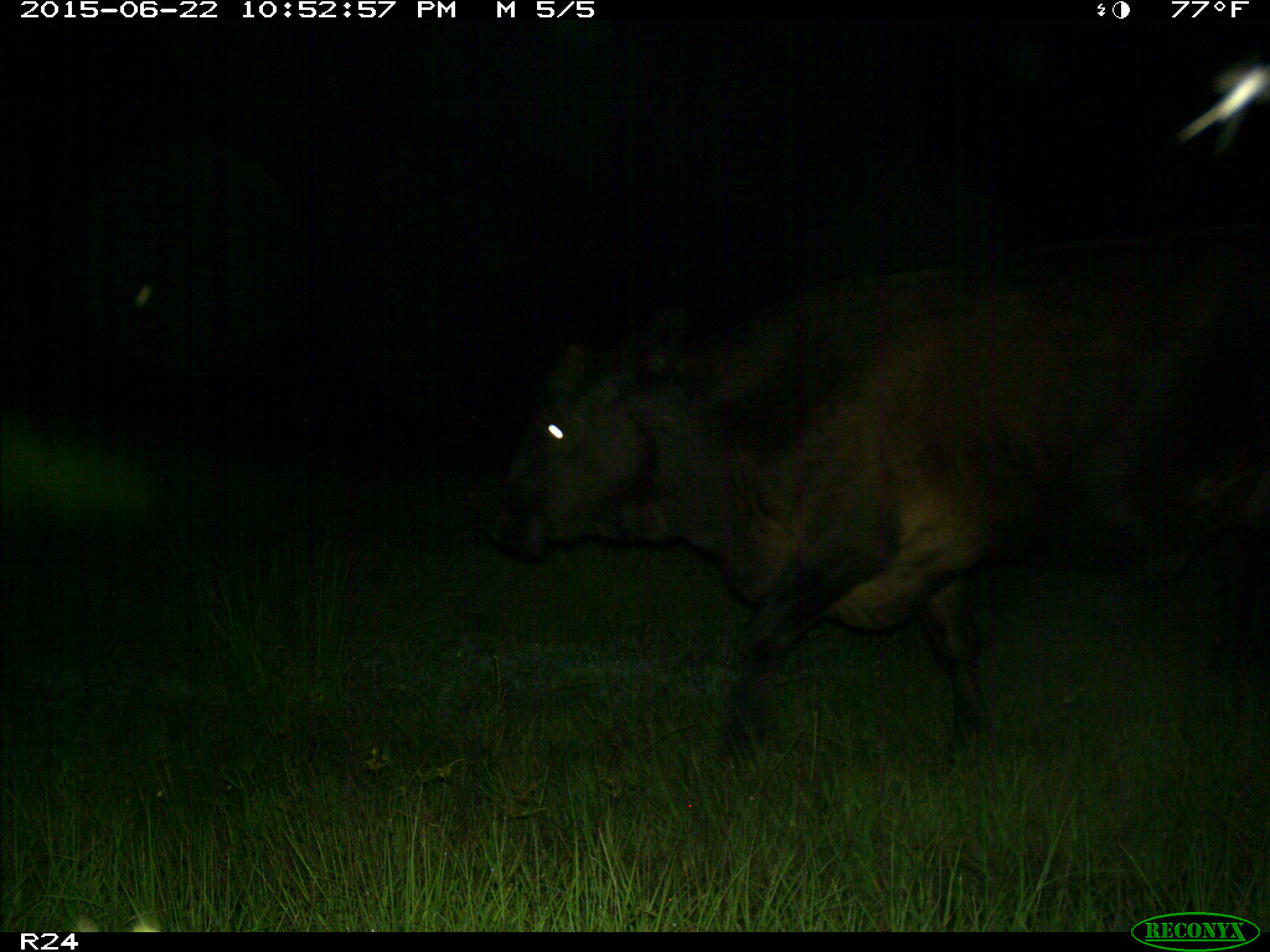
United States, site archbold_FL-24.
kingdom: Animalia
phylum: Chordata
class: Mammalia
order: Artiodactyla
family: Bovidae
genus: Bos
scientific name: Bos taurus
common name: domestic cow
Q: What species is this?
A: Bos taurus (domestic cow).